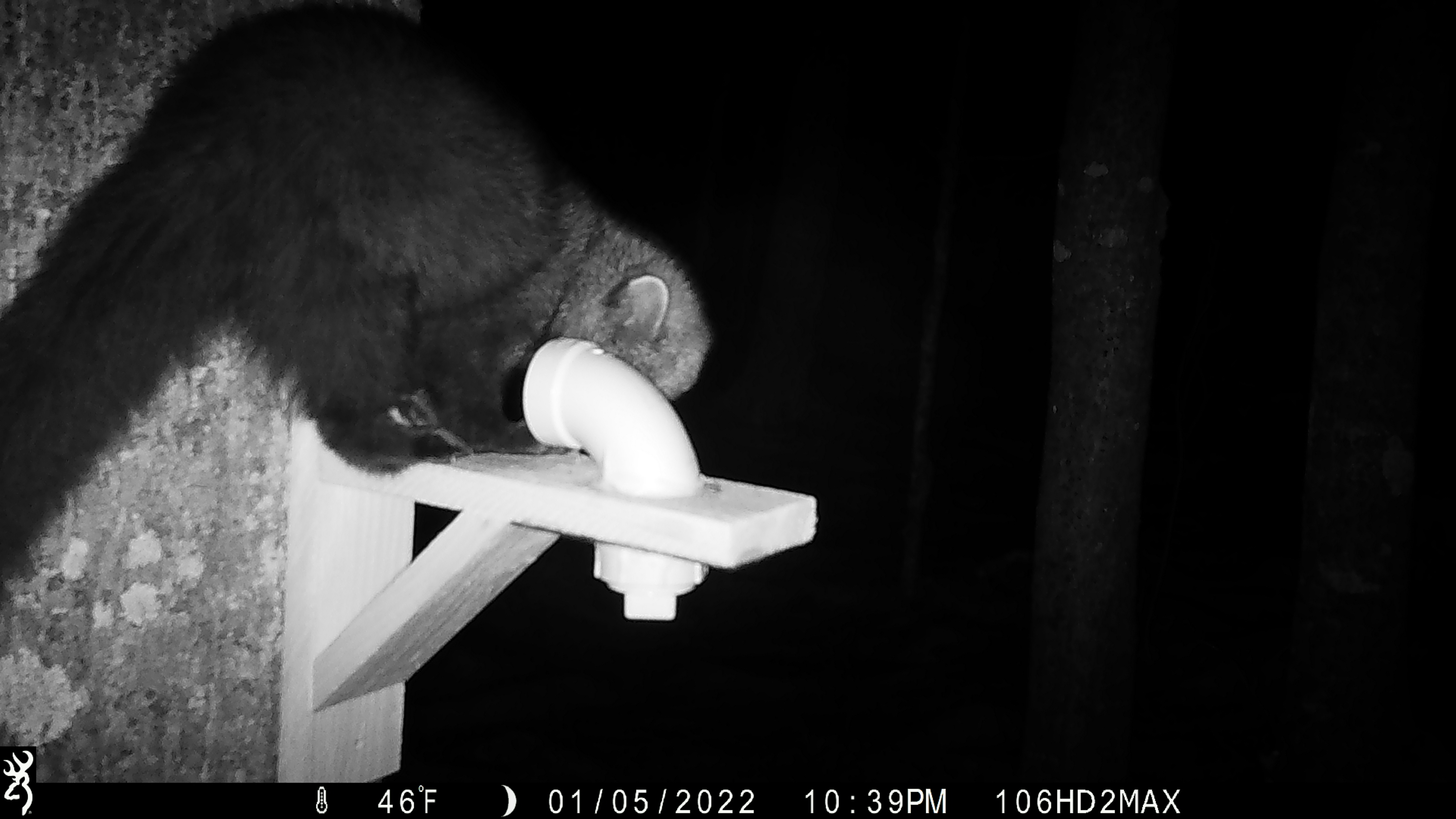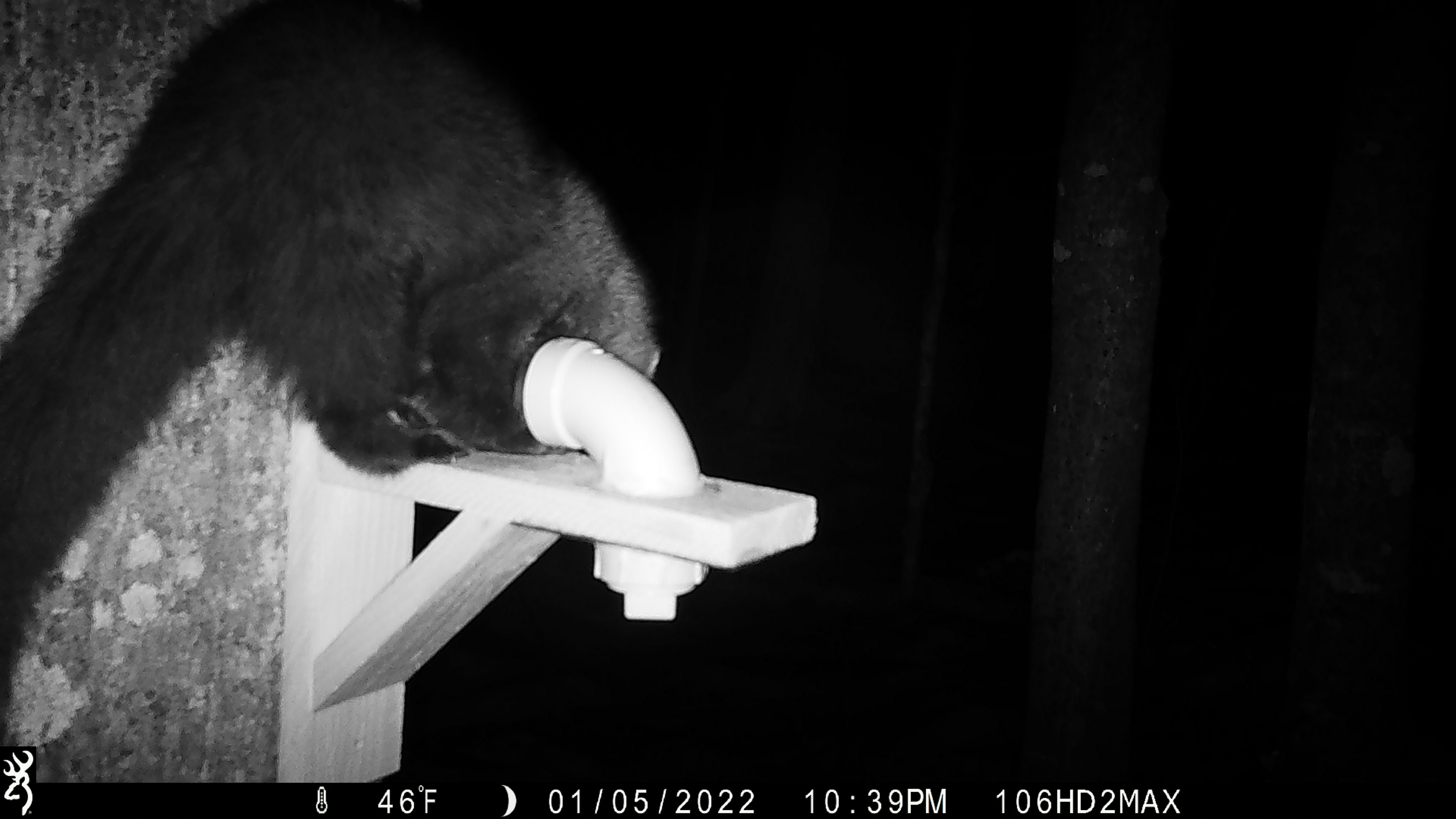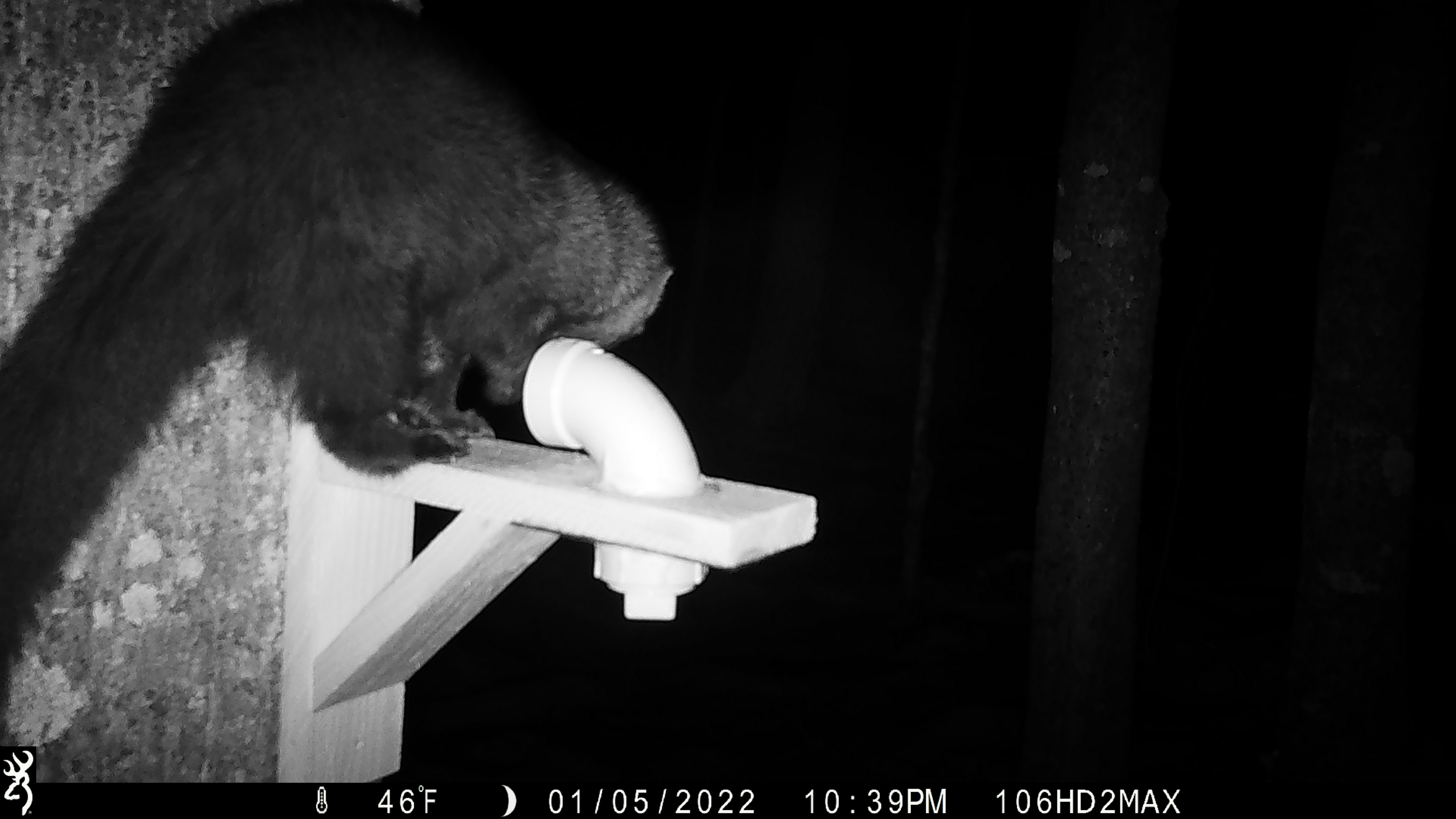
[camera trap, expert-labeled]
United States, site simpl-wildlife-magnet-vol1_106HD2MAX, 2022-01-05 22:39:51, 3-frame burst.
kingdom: Animalia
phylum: Chordata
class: Mammalia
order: Carnivora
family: Mustelidae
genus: Pekania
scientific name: Pekania pennanti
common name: fisher